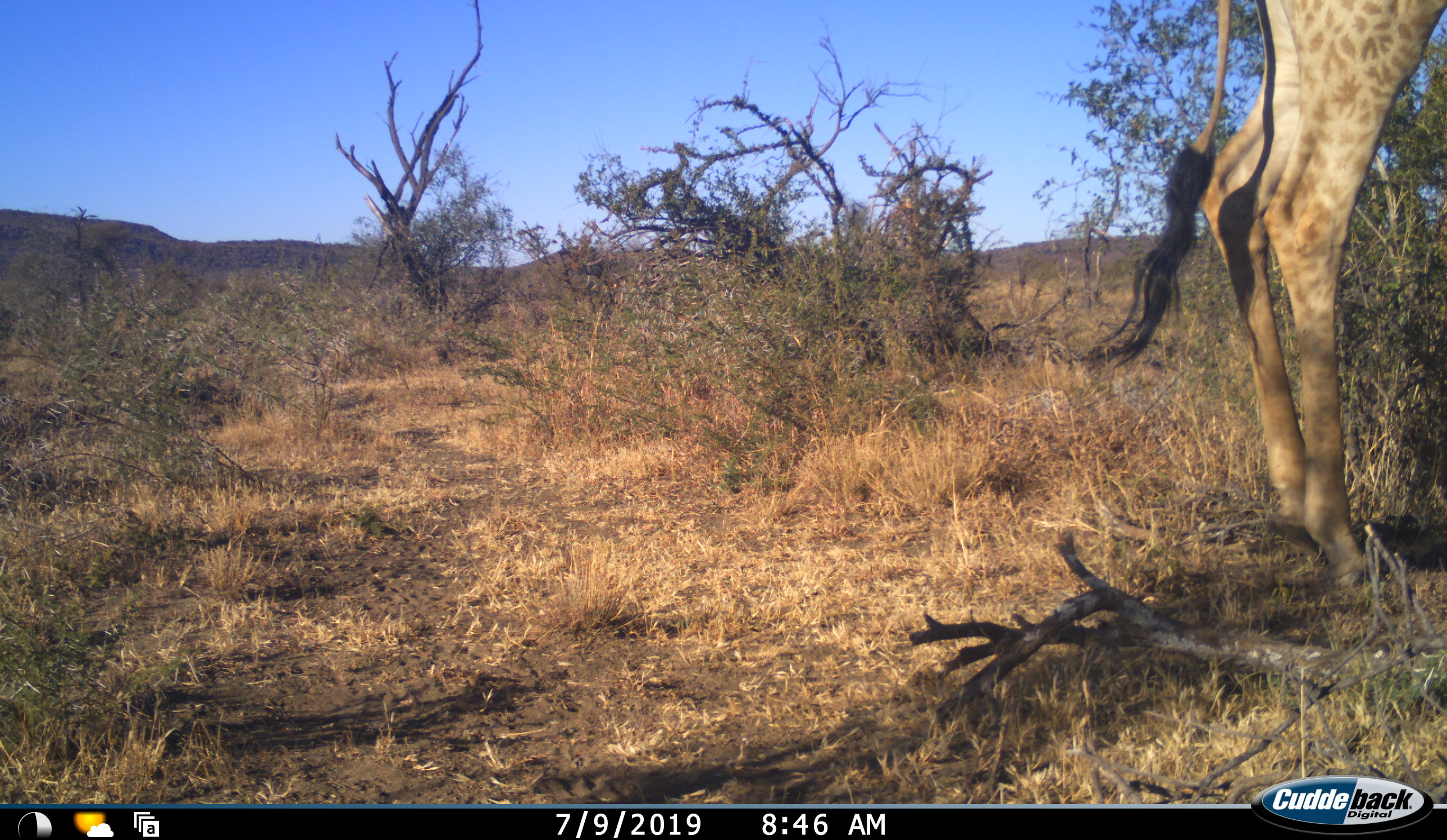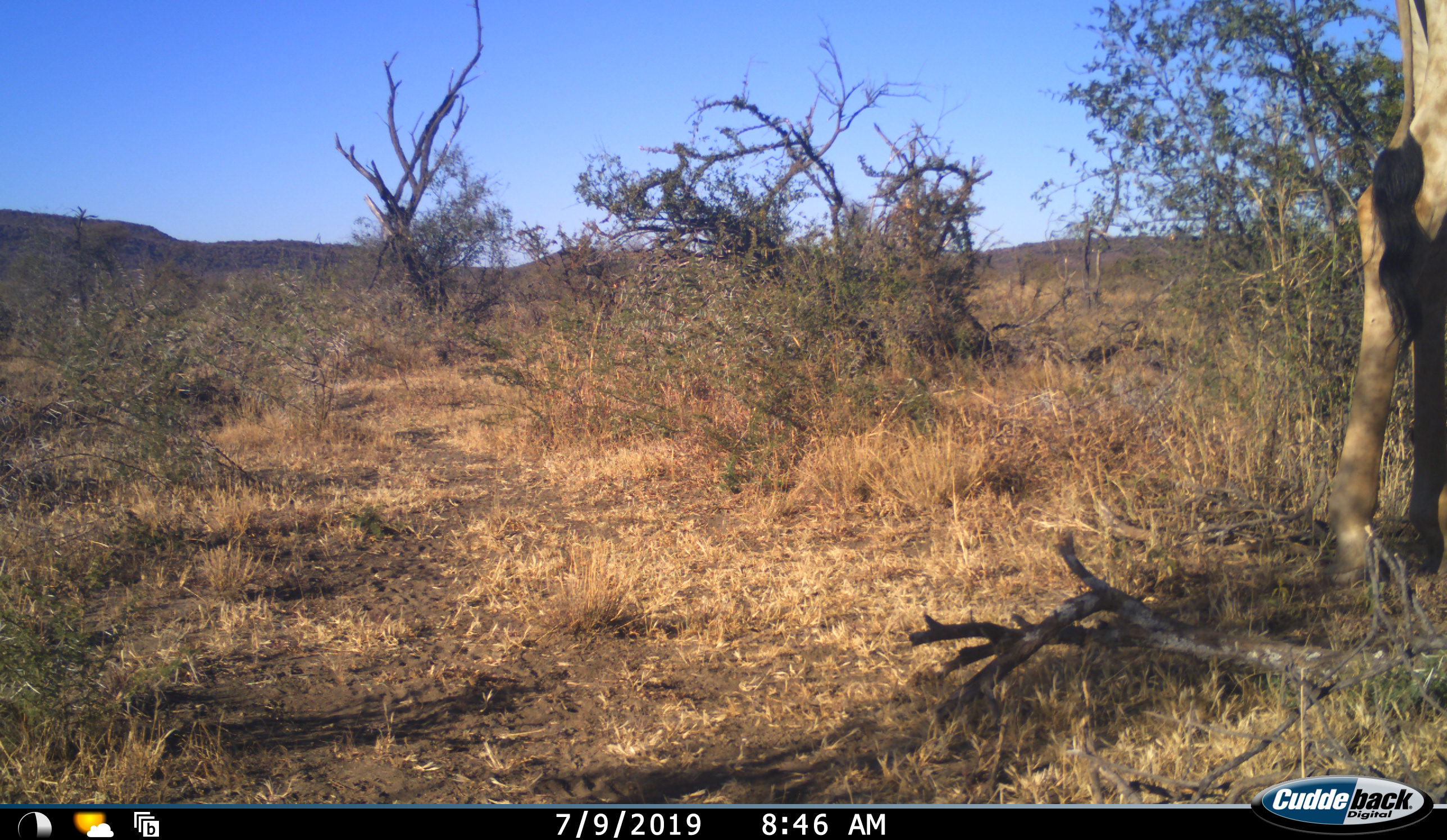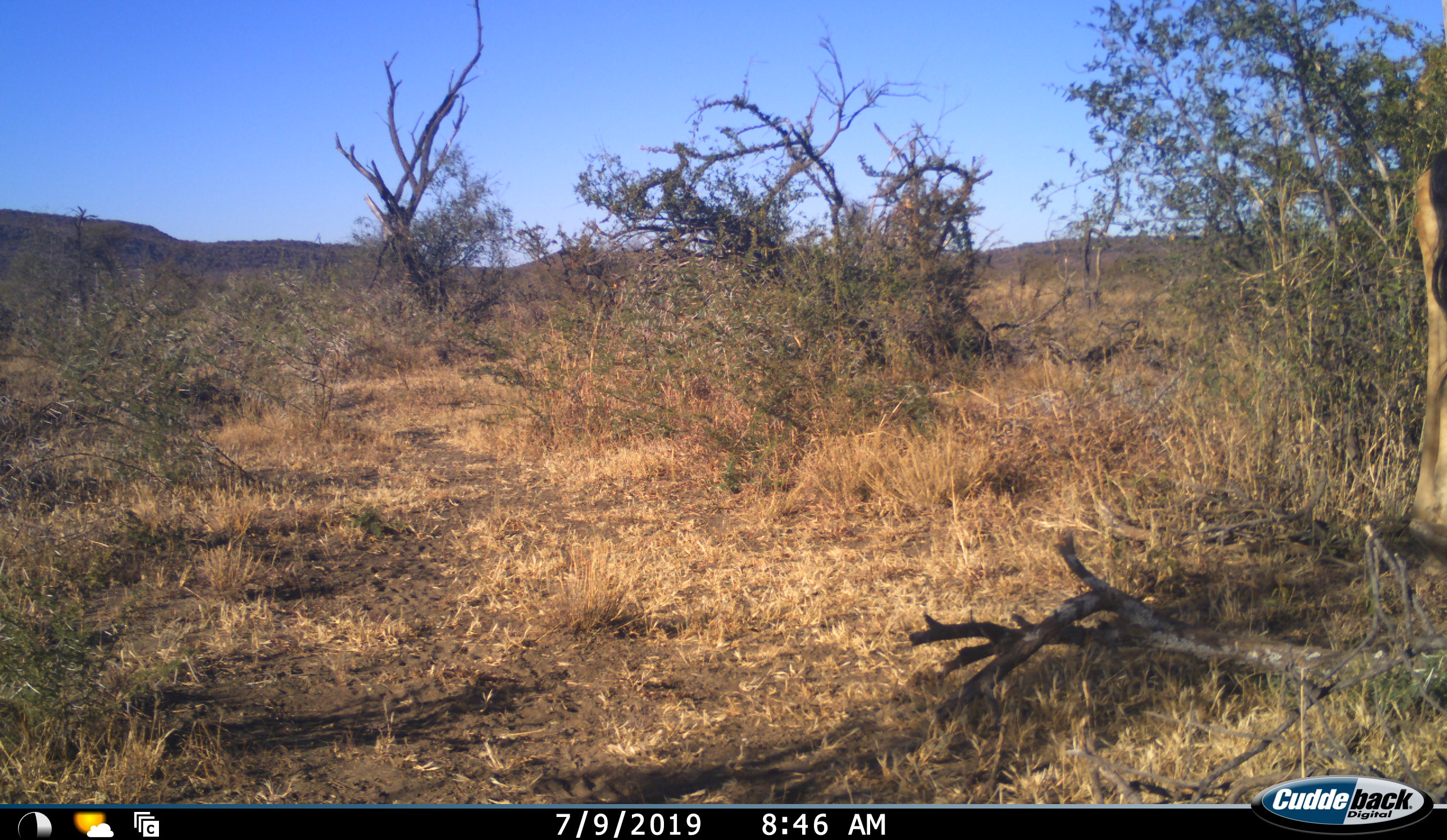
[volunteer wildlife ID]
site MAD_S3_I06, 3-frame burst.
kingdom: Animalia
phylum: Chordata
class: Mammalia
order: Artiodactyla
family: Giraffidae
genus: Giraffa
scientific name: Giraffa camelopardalis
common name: giraffe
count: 1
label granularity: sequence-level